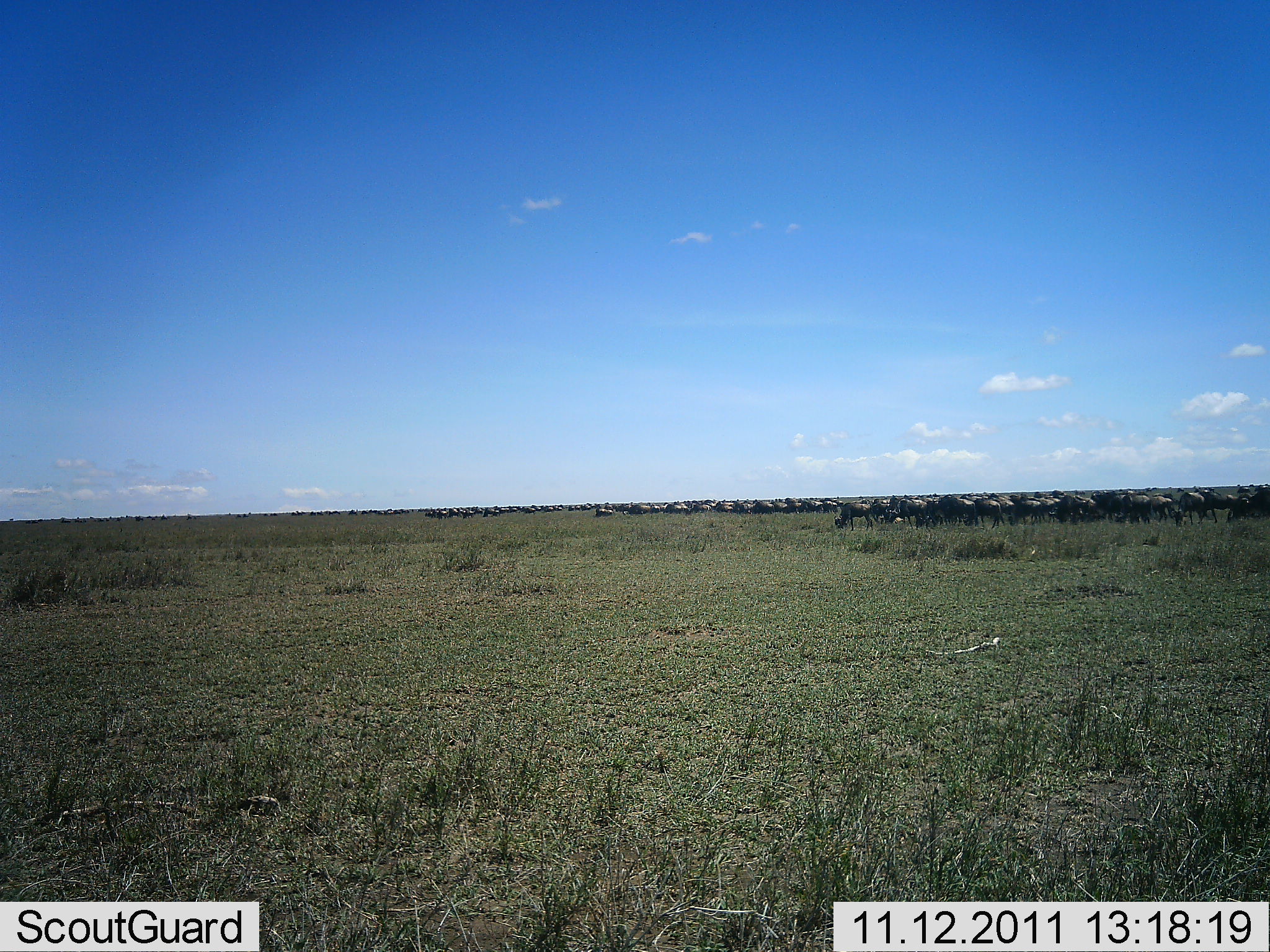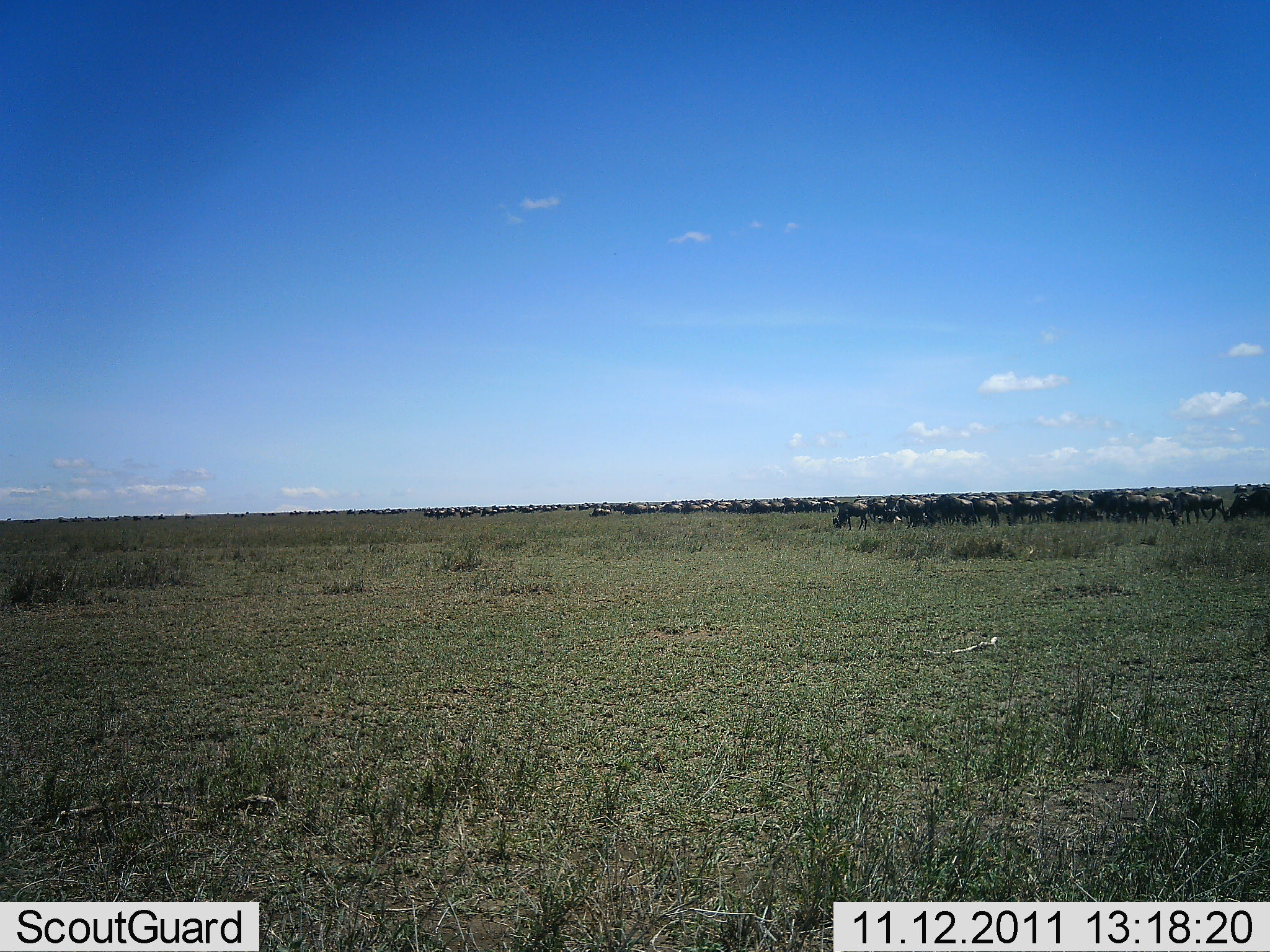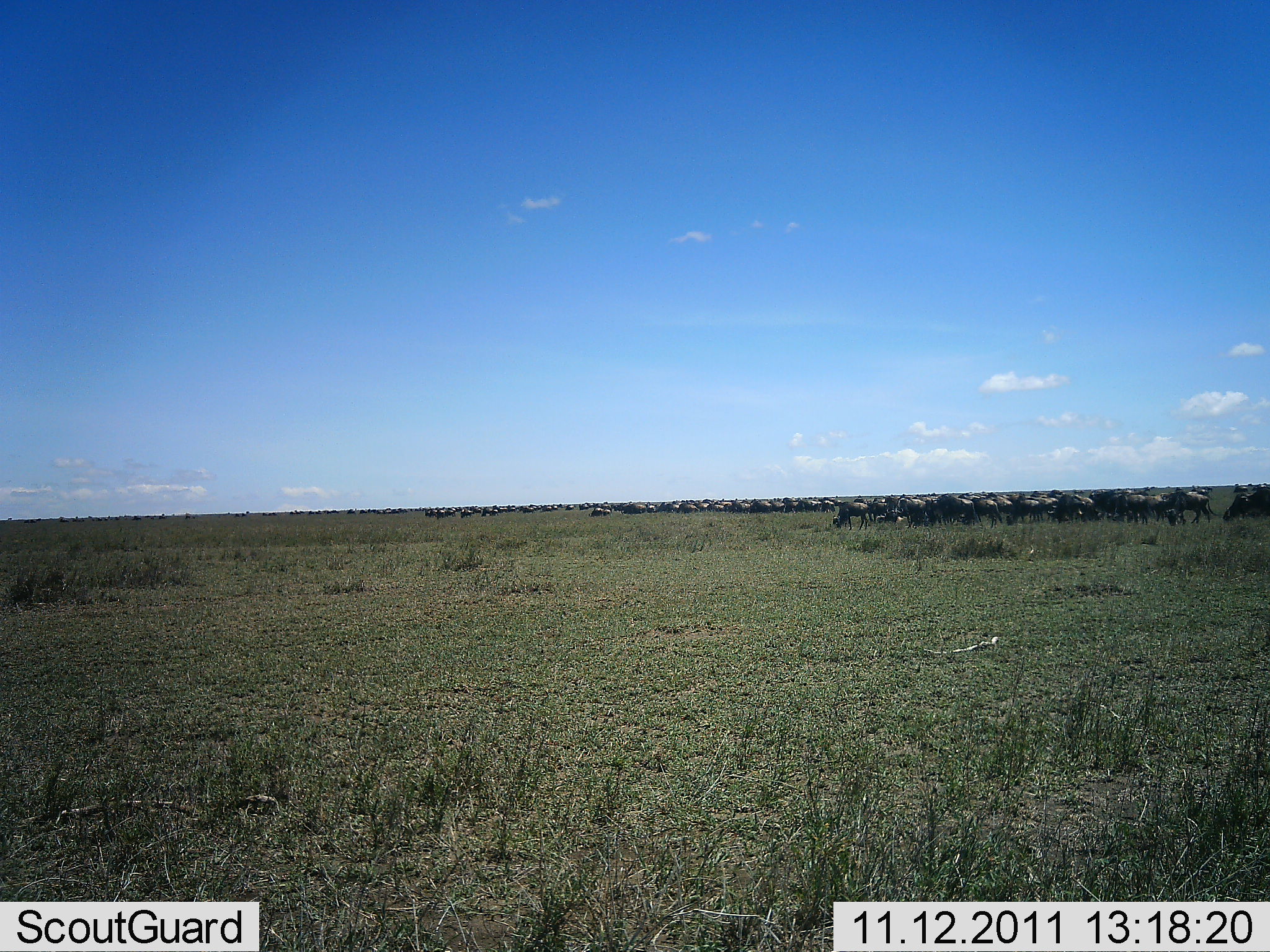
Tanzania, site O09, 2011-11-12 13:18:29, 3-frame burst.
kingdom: Animalia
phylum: Chordata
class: Mammalia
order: Artiodactyla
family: Bovidae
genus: Connochaetes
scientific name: Connochaetes taurinus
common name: blue wildebeest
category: wildebeest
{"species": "wildebeest (blue wildebeest) (Connochaetes taurinus)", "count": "51+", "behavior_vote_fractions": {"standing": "38%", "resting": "0%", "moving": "46%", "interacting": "8%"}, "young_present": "8%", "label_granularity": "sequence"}